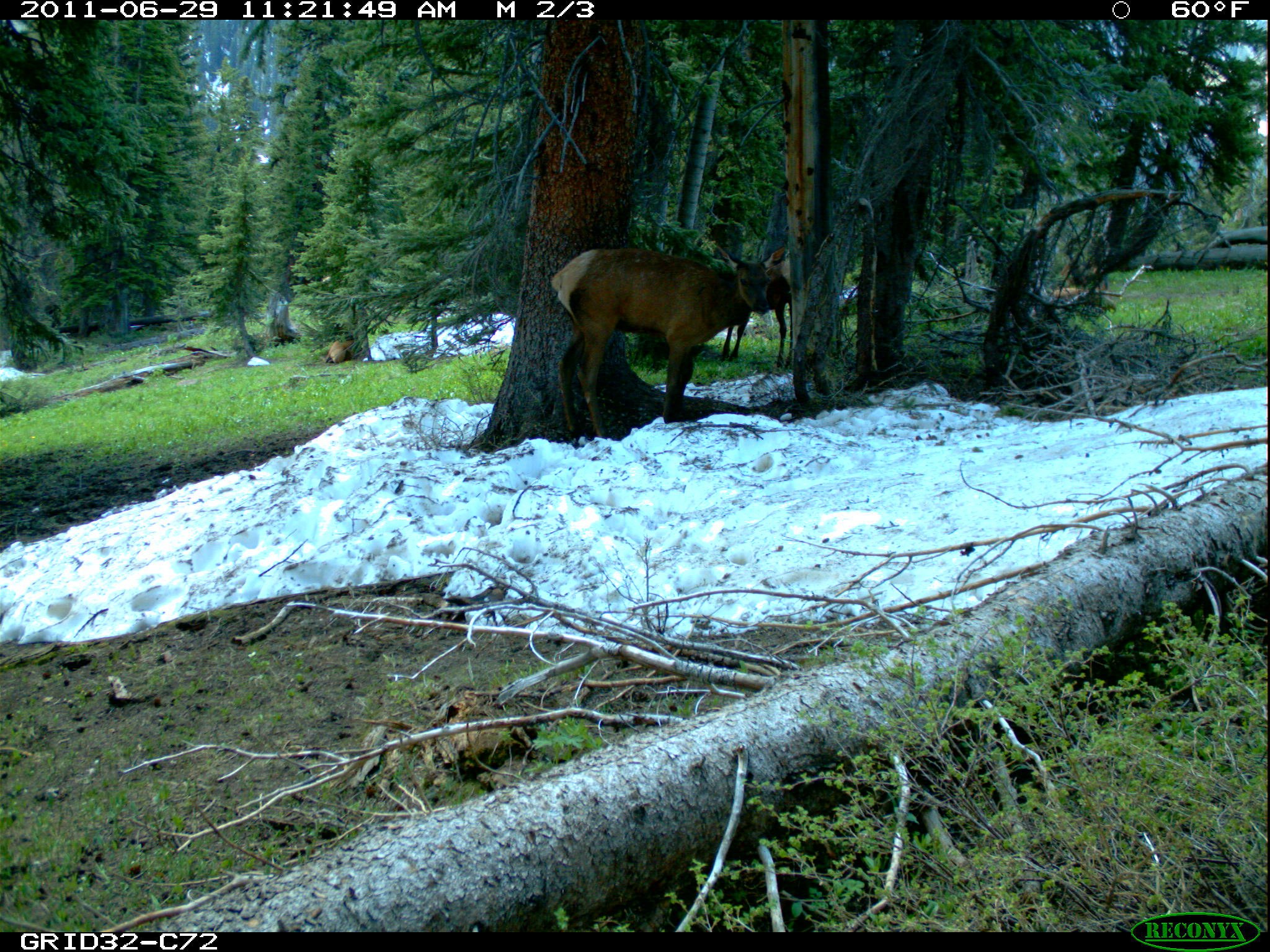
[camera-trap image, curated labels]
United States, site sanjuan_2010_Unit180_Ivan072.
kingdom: Animalia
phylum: Chordata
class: Mammalia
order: Artiodactyla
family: Cervidae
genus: Cervus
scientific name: Cervus elaphus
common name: red deer